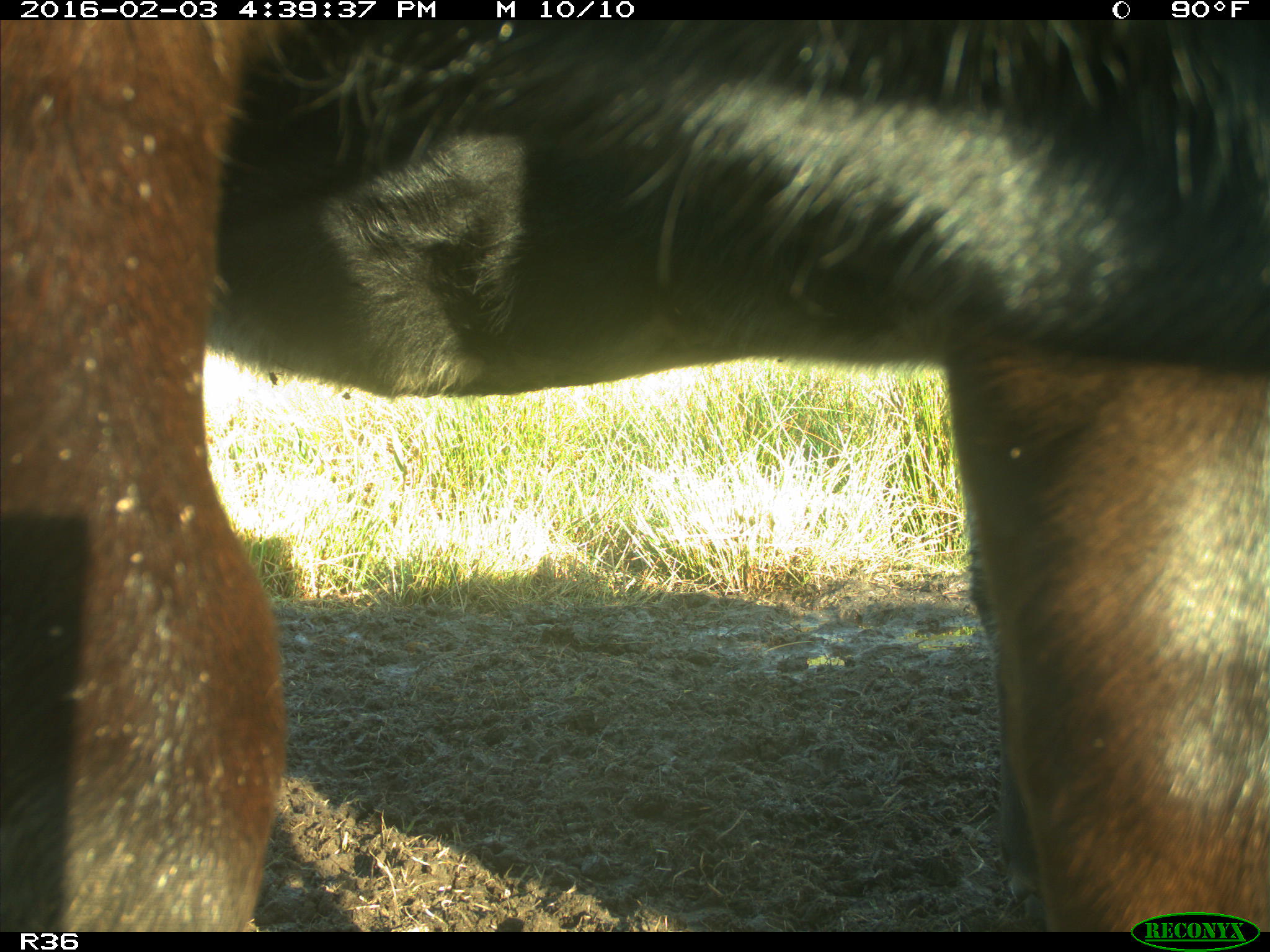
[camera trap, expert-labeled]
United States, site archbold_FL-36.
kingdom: Animalia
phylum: Chordata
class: Mammalia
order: Artiodactyla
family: Bovidae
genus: Bos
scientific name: Bos taurus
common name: domestic cow